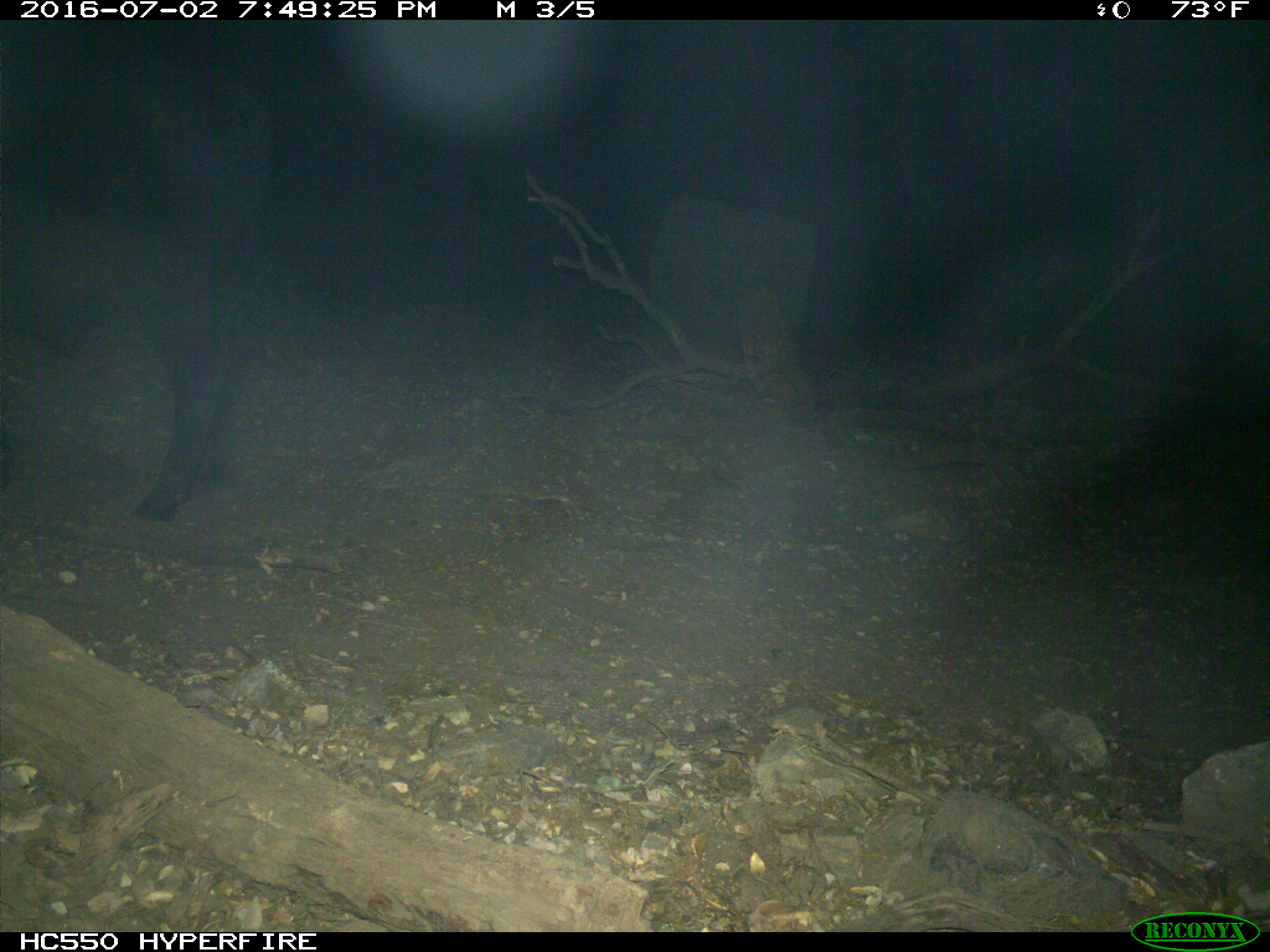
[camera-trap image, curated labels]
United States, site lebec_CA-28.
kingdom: Animalia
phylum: Chordata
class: Mammalia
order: Artiodactyla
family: Bovidae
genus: Bos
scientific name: Bos taurus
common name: domestic cow